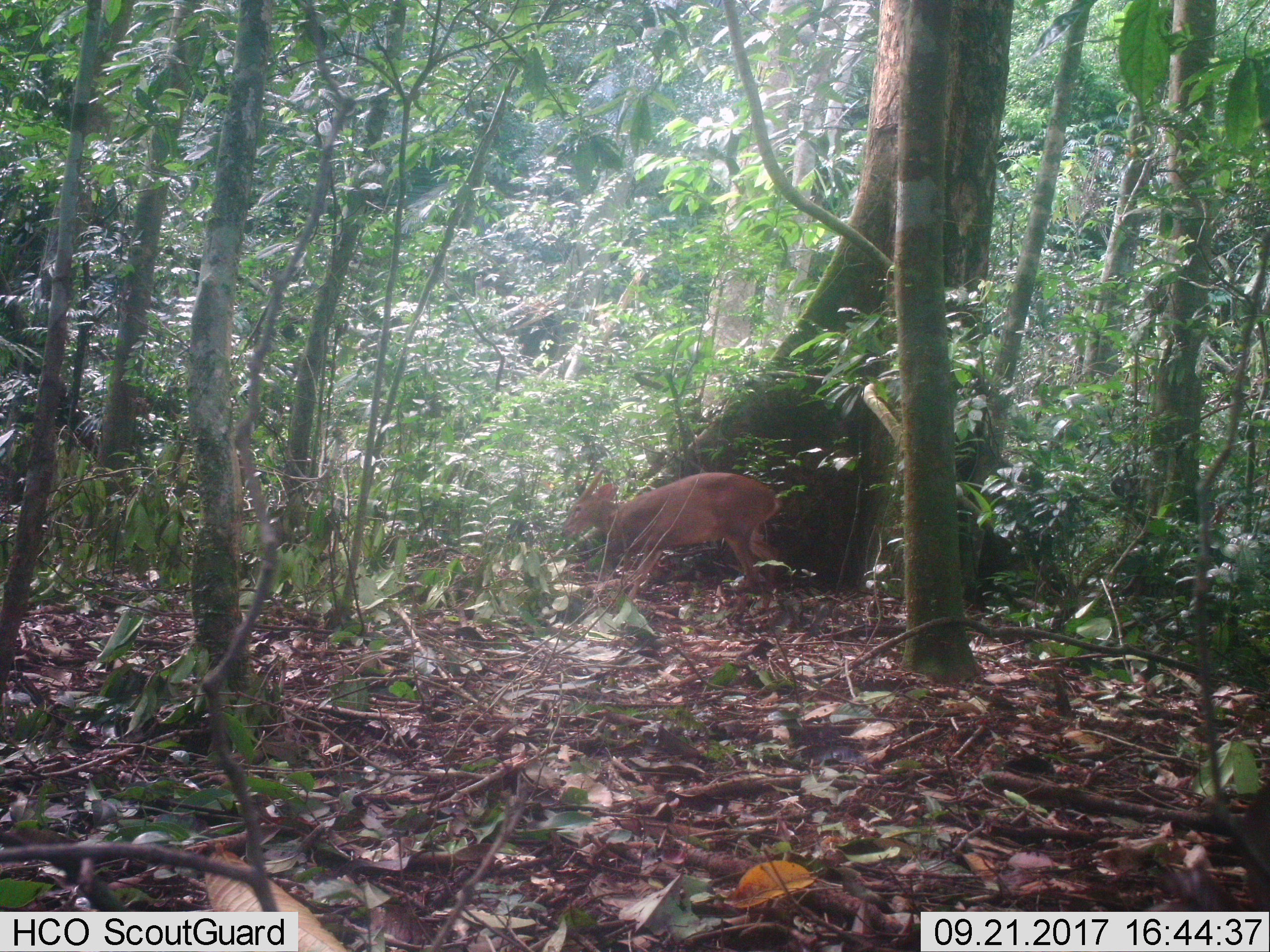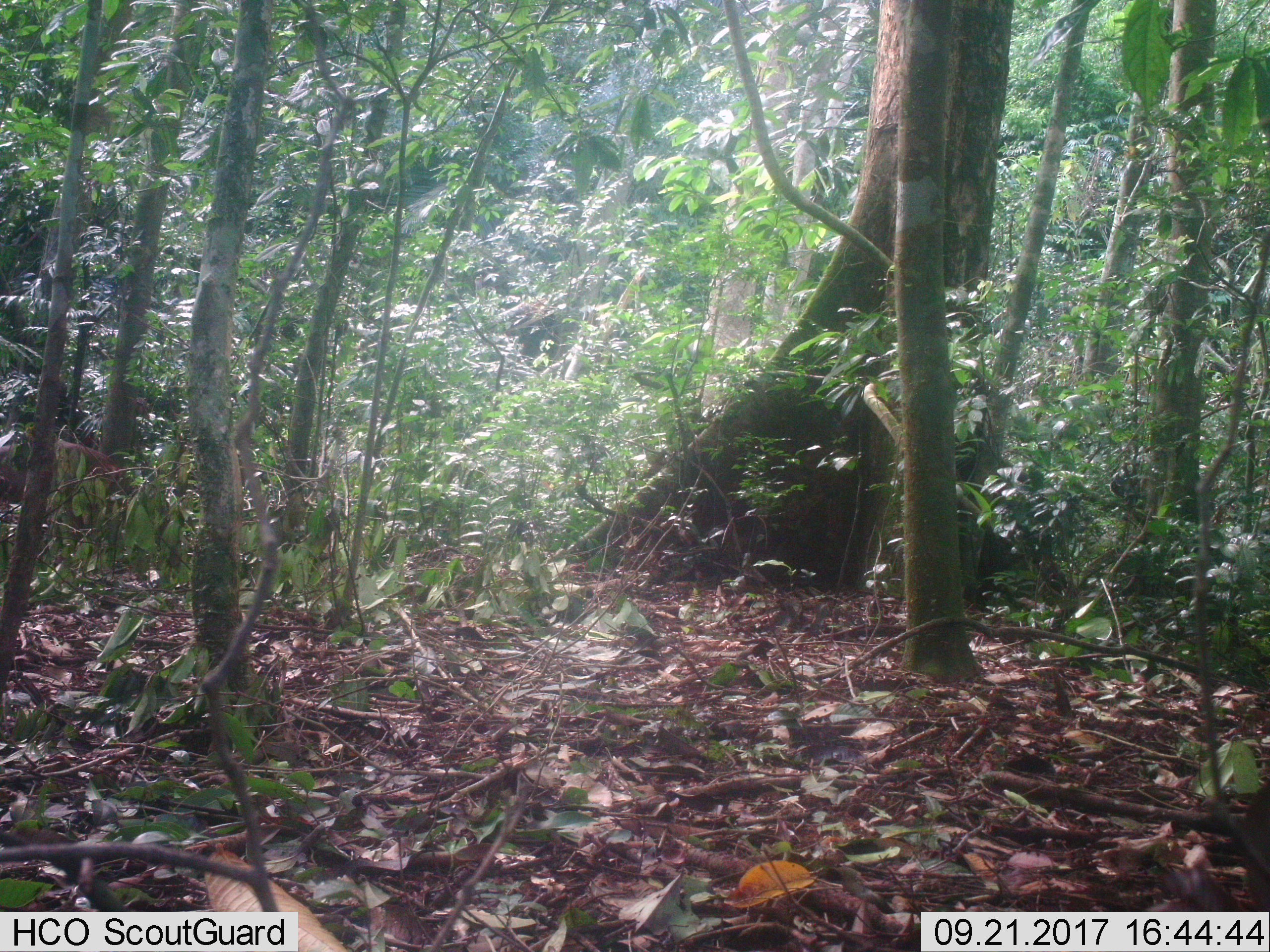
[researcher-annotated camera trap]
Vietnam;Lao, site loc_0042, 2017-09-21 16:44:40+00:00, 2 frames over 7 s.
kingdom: Animalia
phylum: Chordata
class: Mammalia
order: Artiodactyla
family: Cervidae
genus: Muntiacus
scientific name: Muntiacus vuquangensis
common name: large-antlered muntjac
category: large antlered muntjac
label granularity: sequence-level